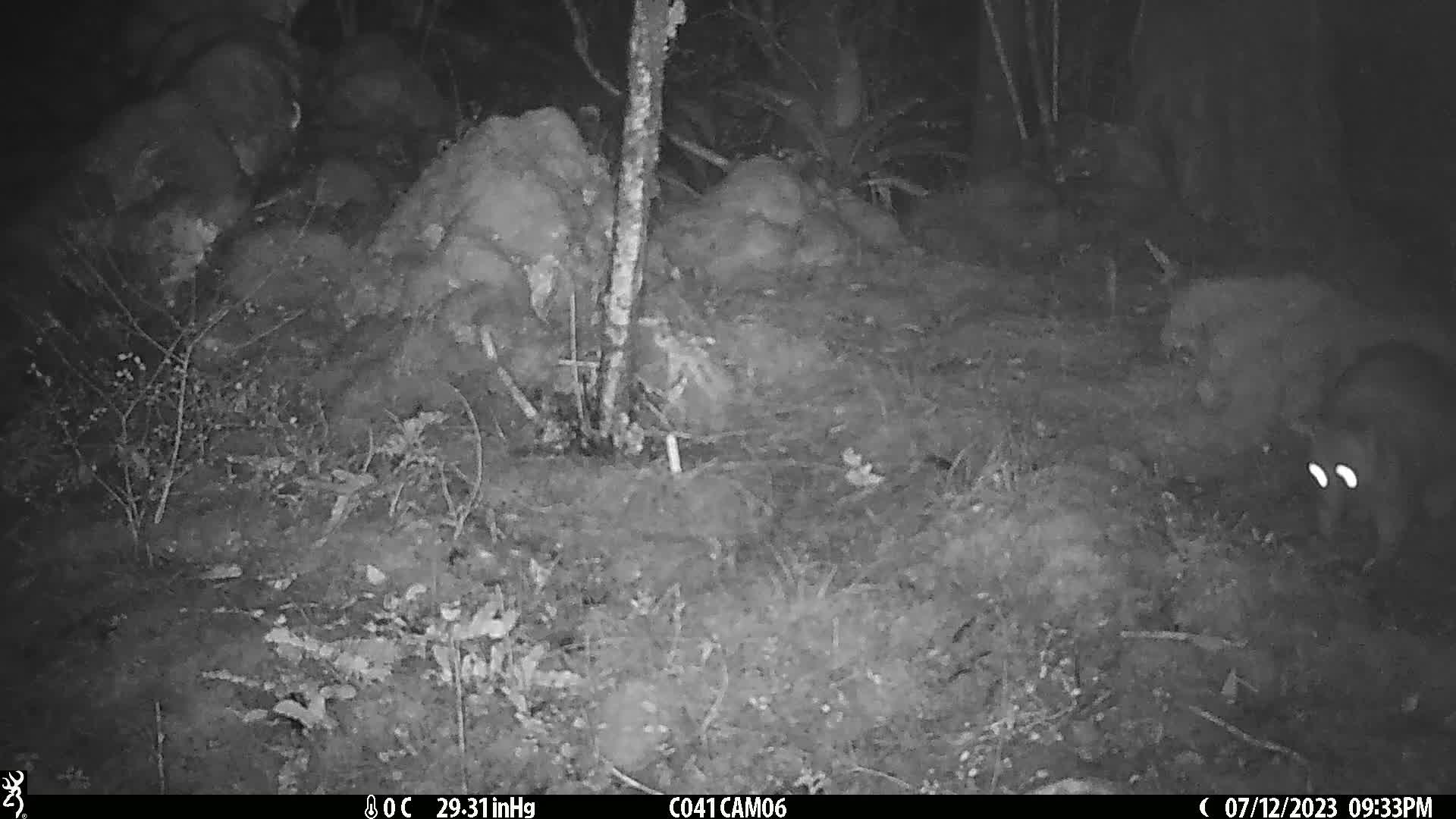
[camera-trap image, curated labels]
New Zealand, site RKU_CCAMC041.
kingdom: Animalia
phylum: Chordata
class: Mammalia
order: Diprotodontia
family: Phalangeridae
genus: Trichosurus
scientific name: Trichosurus vulpecula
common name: common brushtail possum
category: possum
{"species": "possum (common brushtail possum) (Trichosurus vulpecula)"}